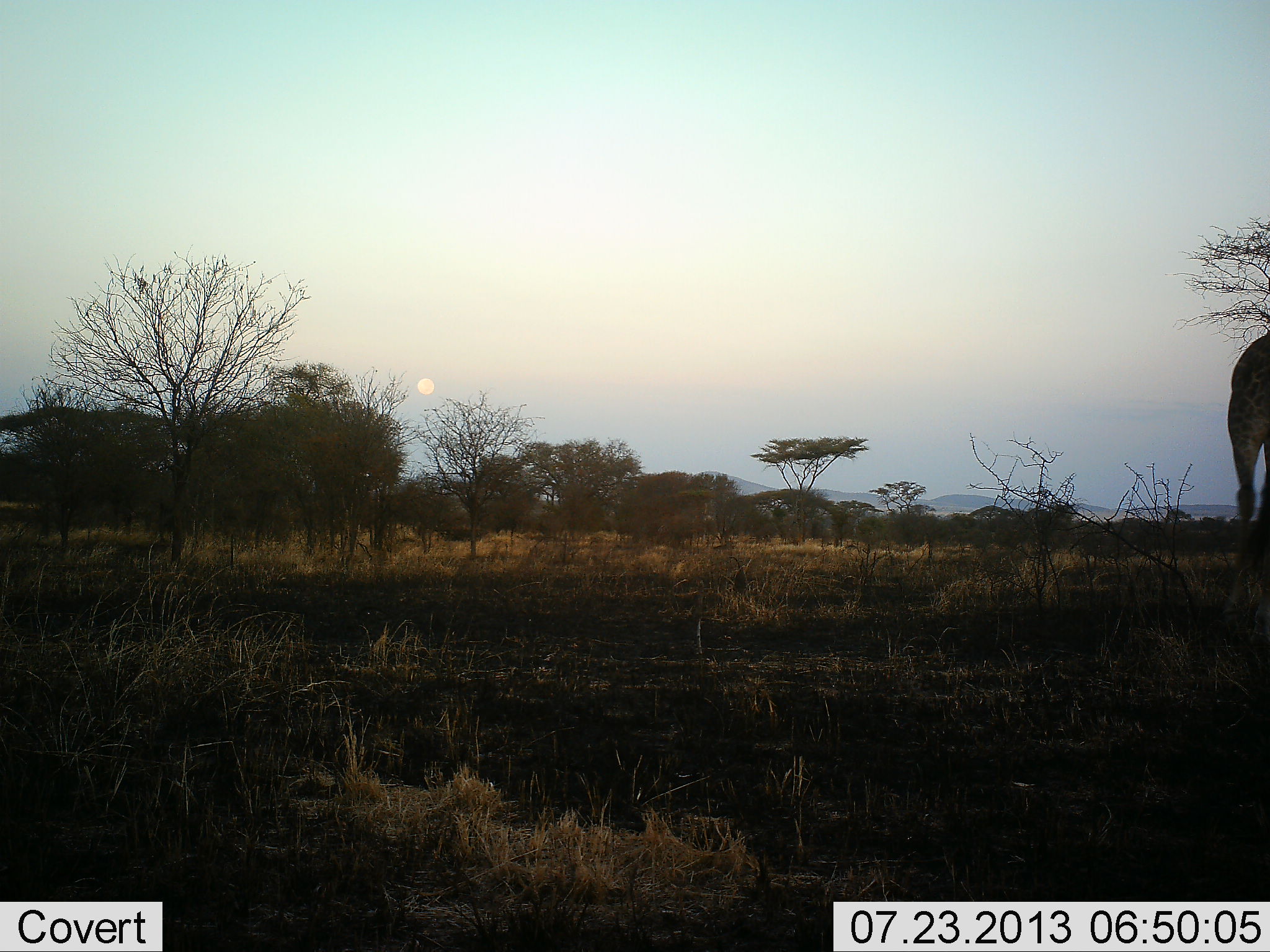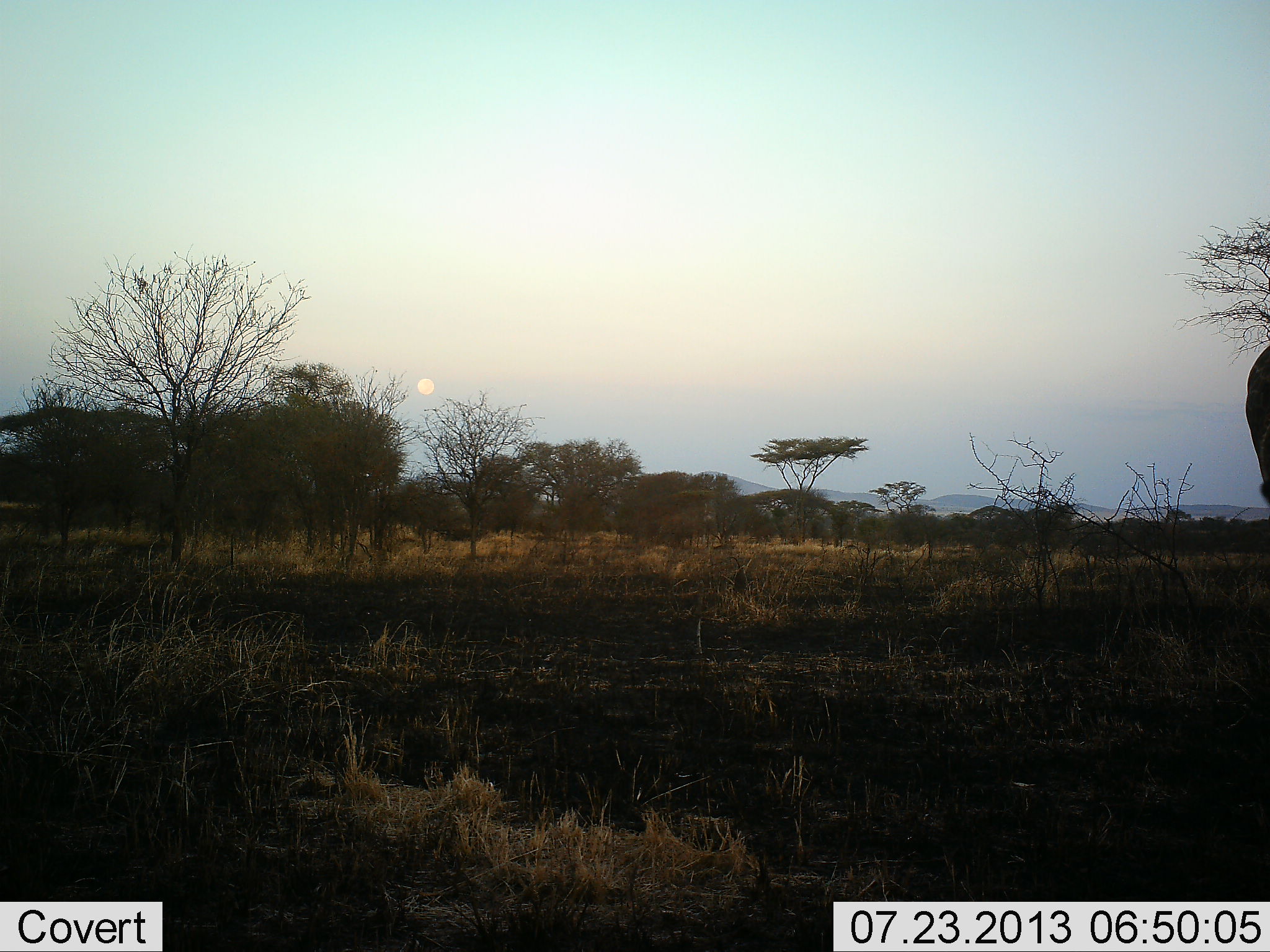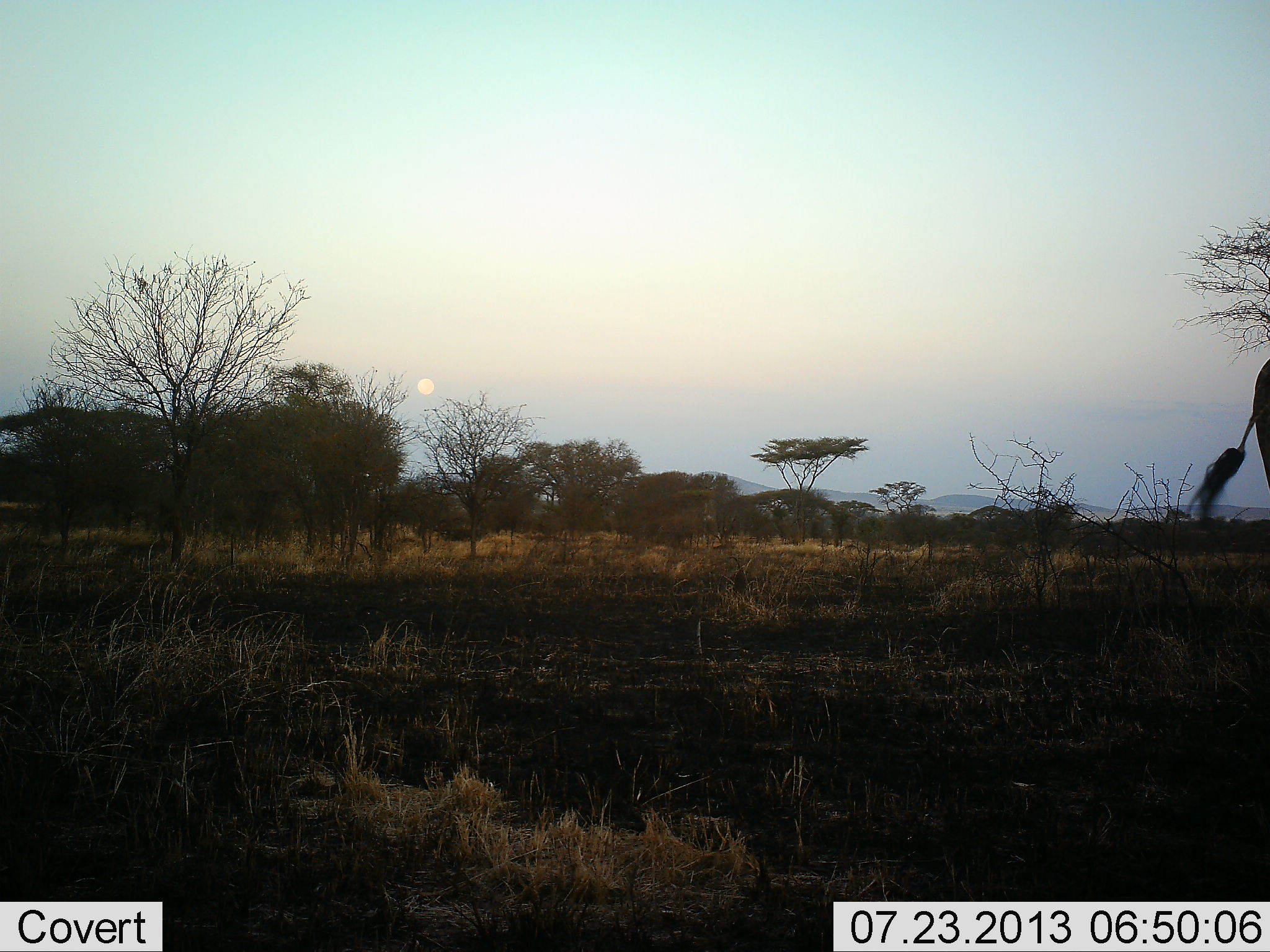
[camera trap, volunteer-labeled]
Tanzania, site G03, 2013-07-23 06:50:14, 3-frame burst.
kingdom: Animalia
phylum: Chordata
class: Mammalia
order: Artiodactyla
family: Giraffidae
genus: Giraffa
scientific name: Giraffa camelopardalis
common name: giraffe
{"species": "giraffe (Giraffa camelopardalis)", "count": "1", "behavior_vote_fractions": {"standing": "55%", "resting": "0%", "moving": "50%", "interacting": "0%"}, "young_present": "0%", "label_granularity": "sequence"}